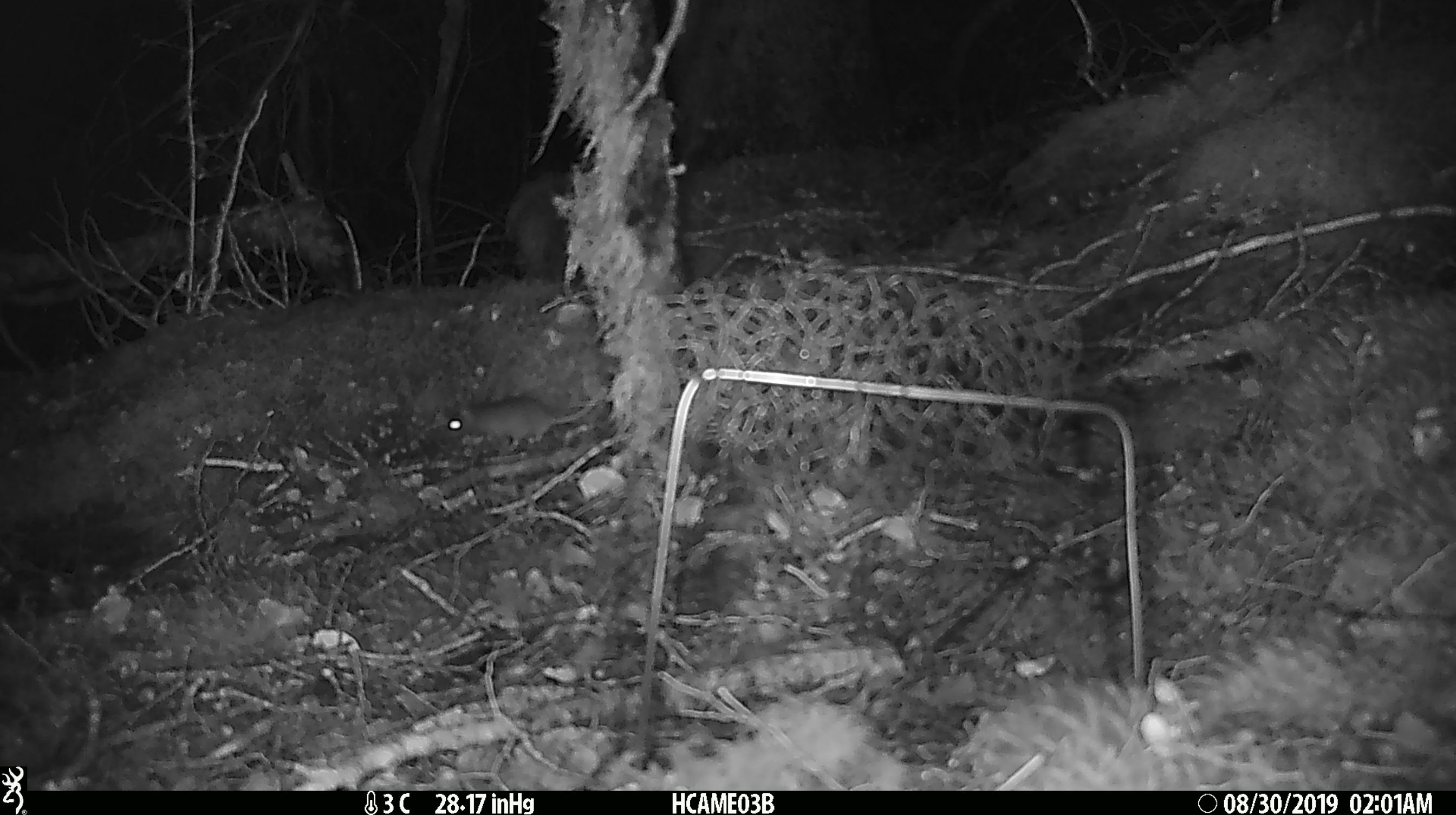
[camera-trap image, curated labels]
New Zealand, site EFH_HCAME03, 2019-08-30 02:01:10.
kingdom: Animalia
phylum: Chordata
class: Mammalia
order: Rodentia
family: Muridae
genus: Mus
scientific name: Mus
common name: mouse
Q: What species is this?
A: Mouse (Mus).